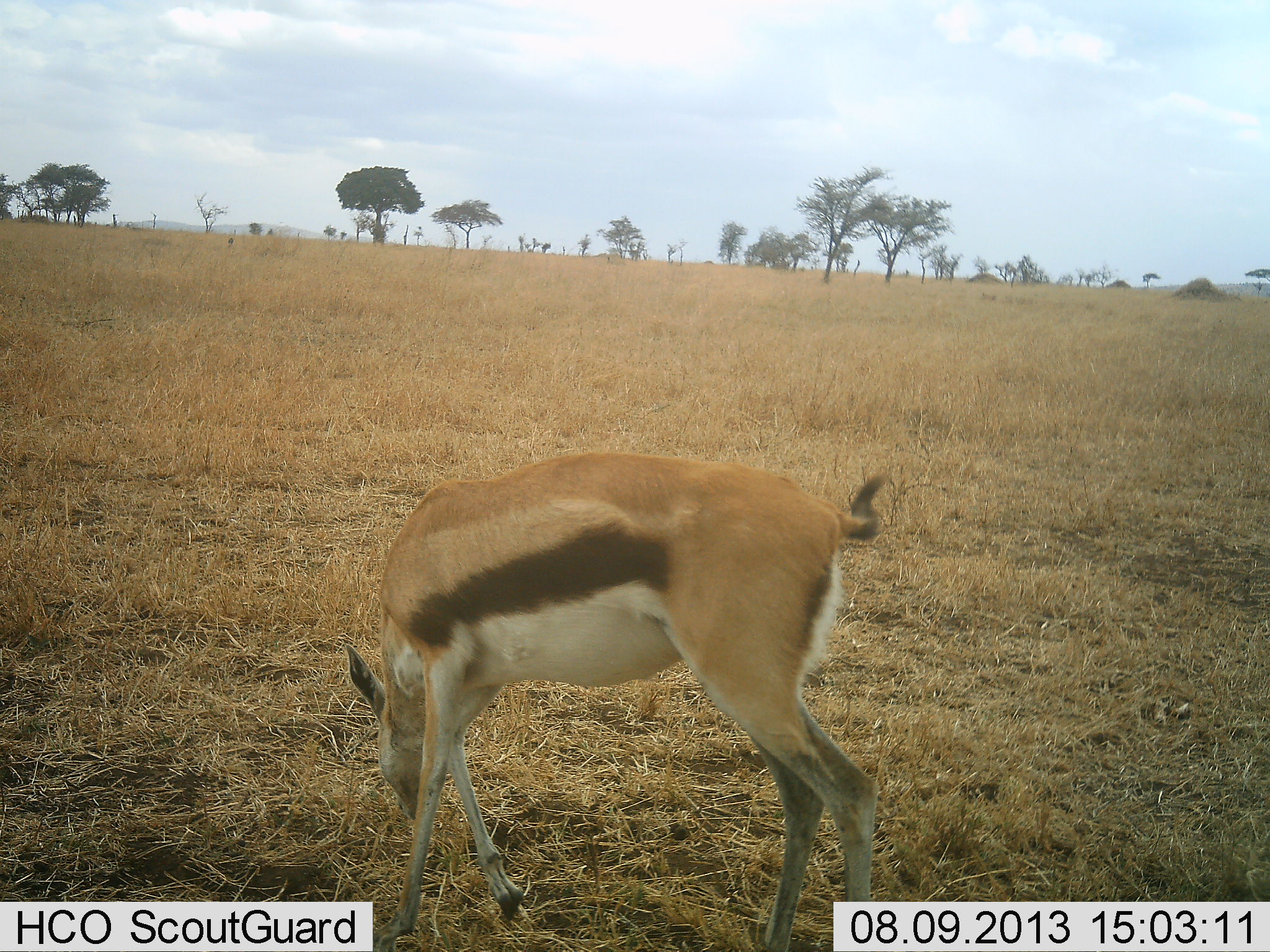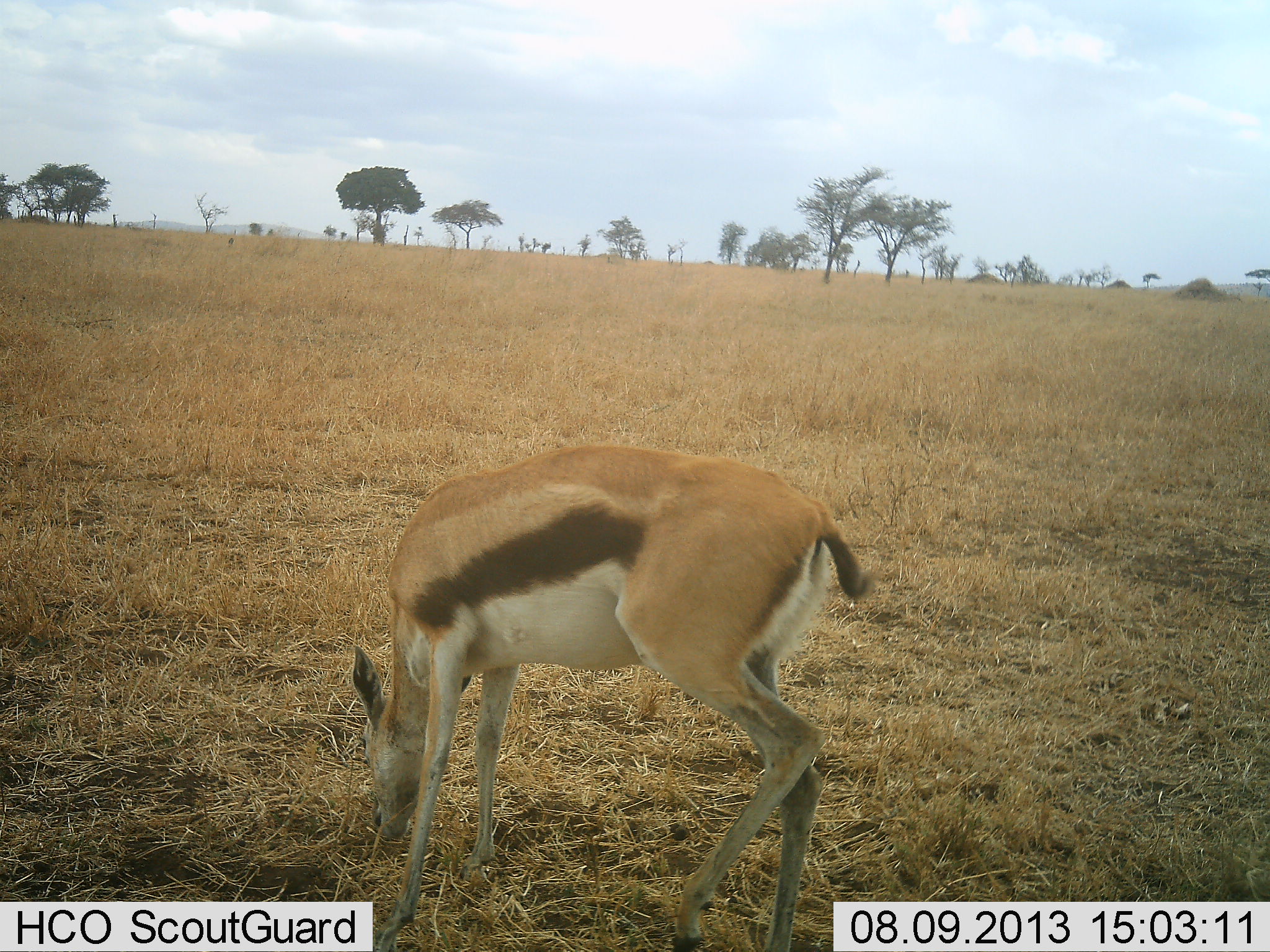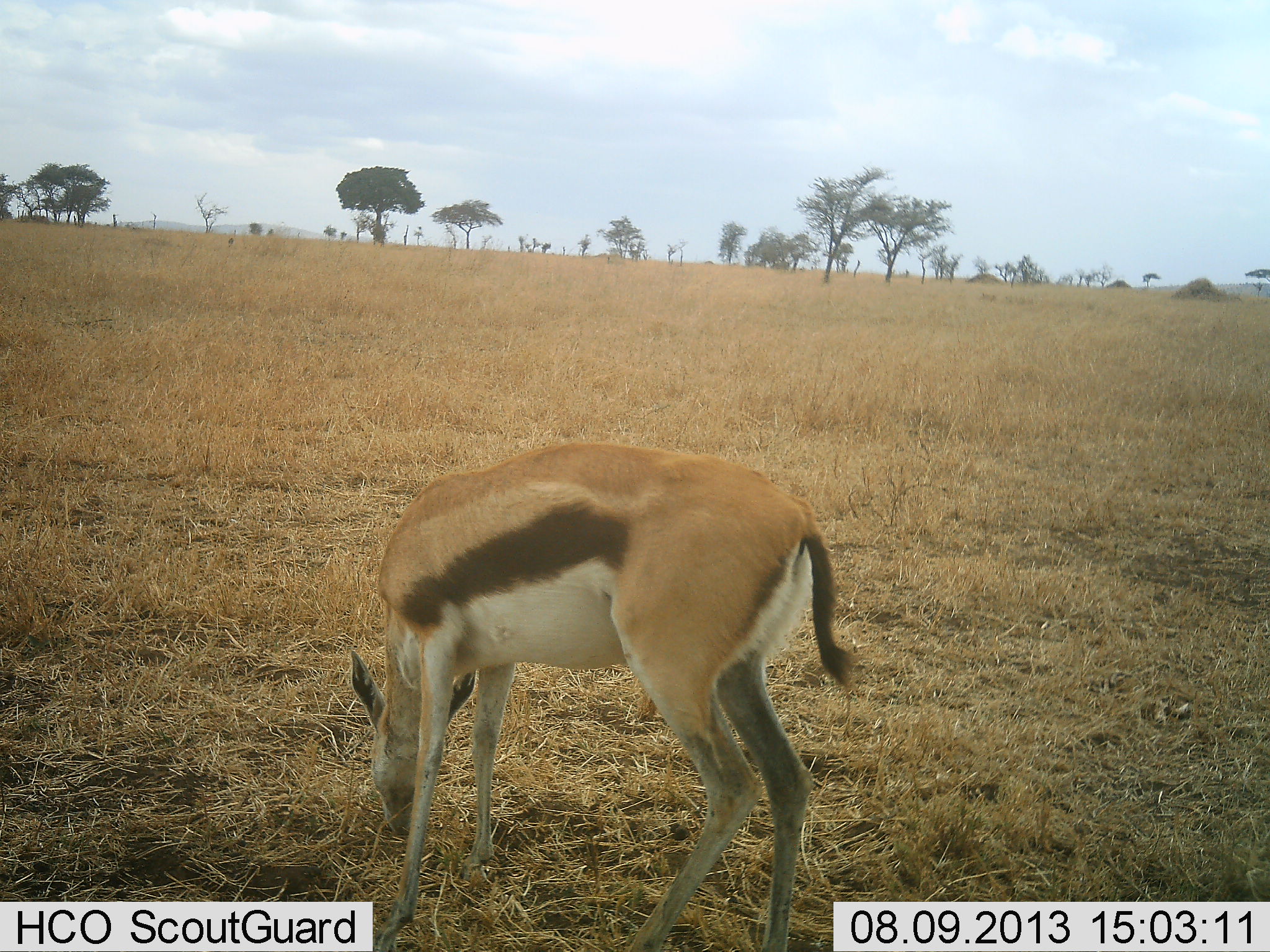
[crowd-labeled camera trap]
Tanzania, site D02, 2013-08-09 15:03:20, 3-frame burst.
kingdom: Animalia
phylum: Chordata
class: Mammalia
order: Artiodactyla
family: Bovidae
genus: Eudorcas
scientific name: Eudorcas thomsonii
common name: thomson's gazelle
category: gazellethomsons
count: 1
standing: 28%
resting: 0%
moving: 0%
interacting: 0%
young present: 0%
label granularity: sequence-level